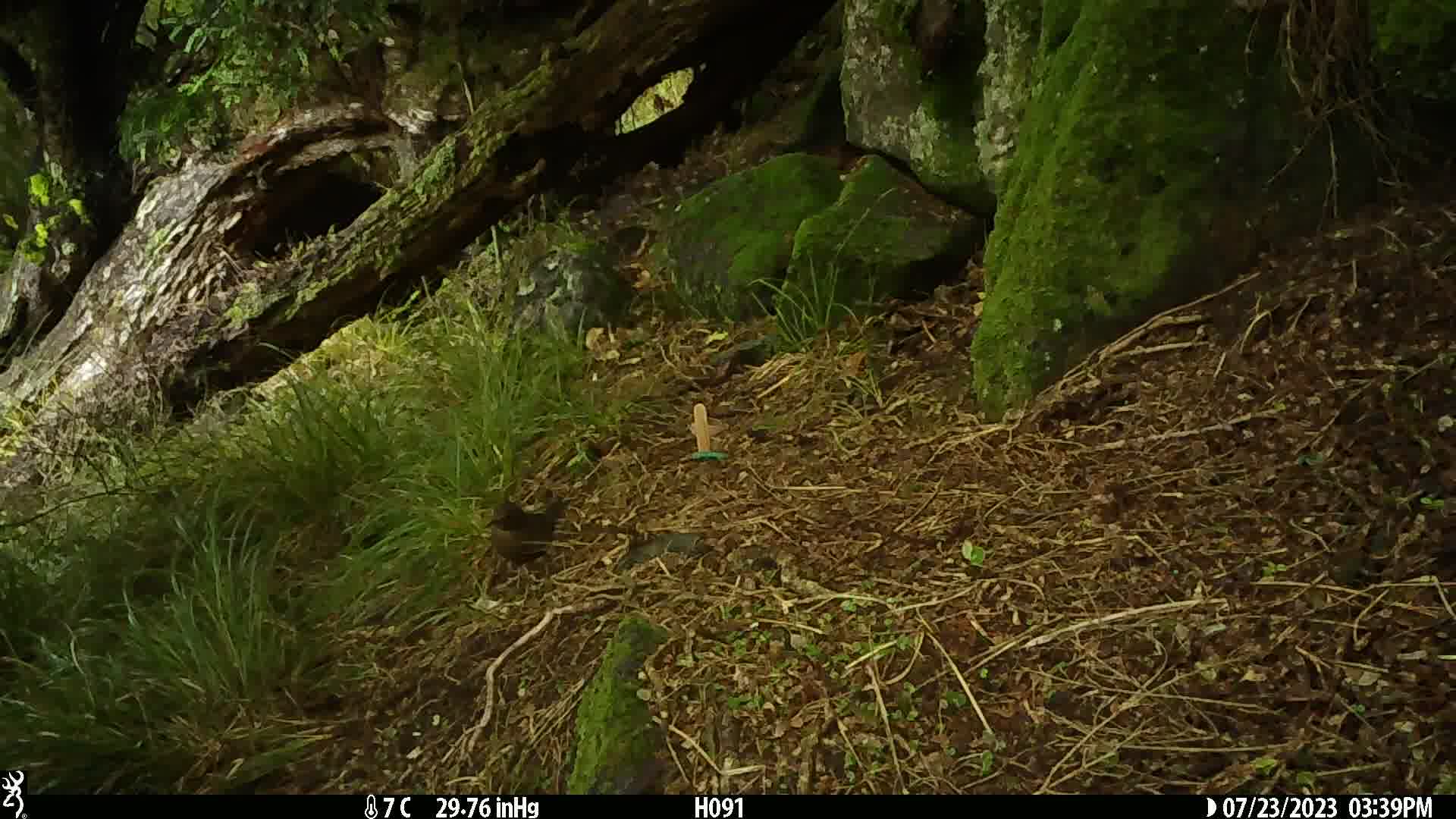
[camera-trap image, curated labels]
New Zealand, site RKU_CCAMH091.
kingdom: Animalia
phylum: Chordata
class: Aves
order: Passeriformes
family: Turdidae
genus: Turdus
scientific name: Turdus merula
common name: eurasian blackbird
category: blackbird